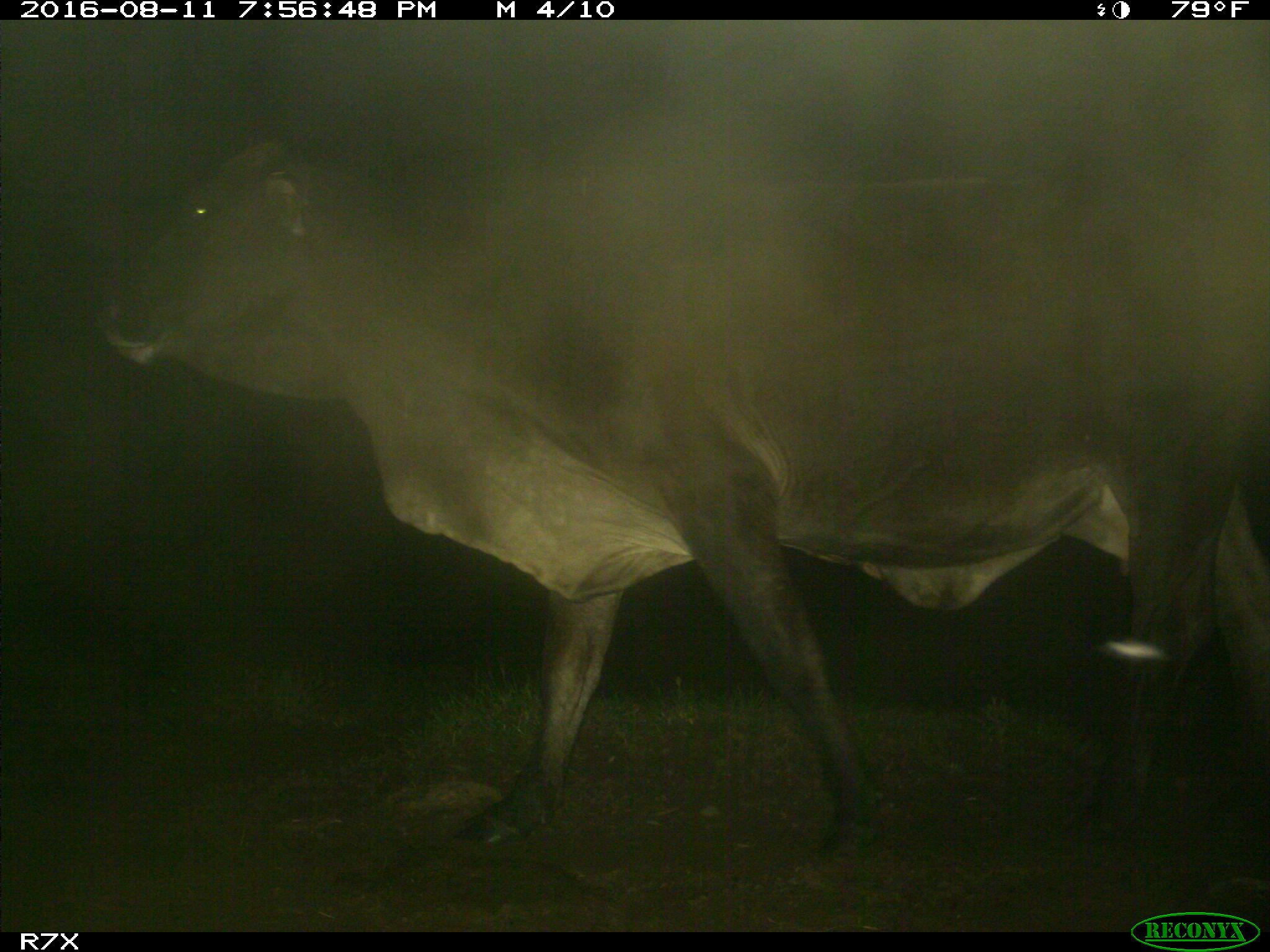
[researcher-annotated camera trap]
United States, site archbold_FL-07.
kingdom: Animalia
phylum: Chordata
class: Mammalia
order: Artiodactyla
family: Bovidae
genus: Bos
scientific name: Bos taurus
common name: domestic cow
Bos taurus (domestic cow).